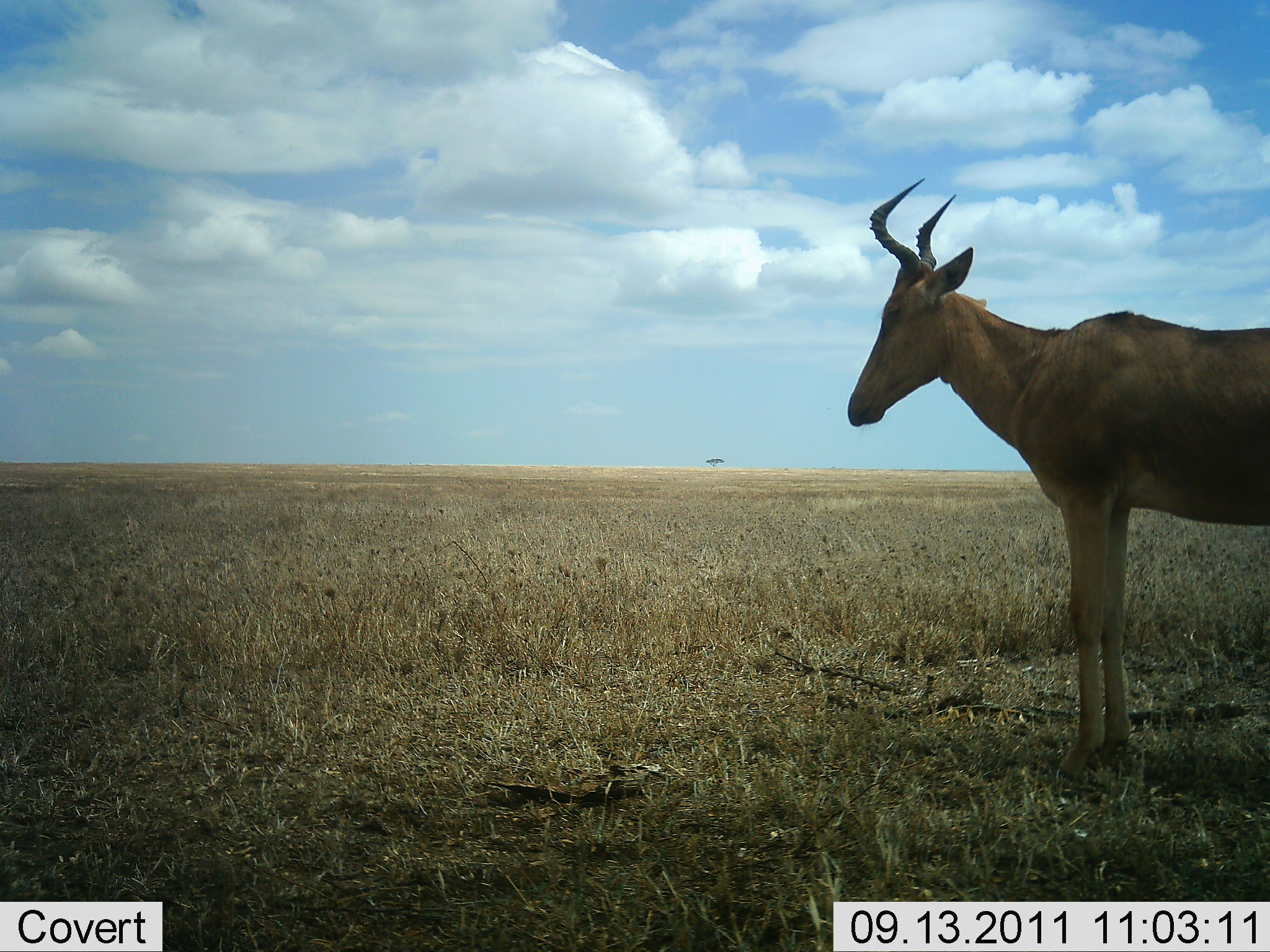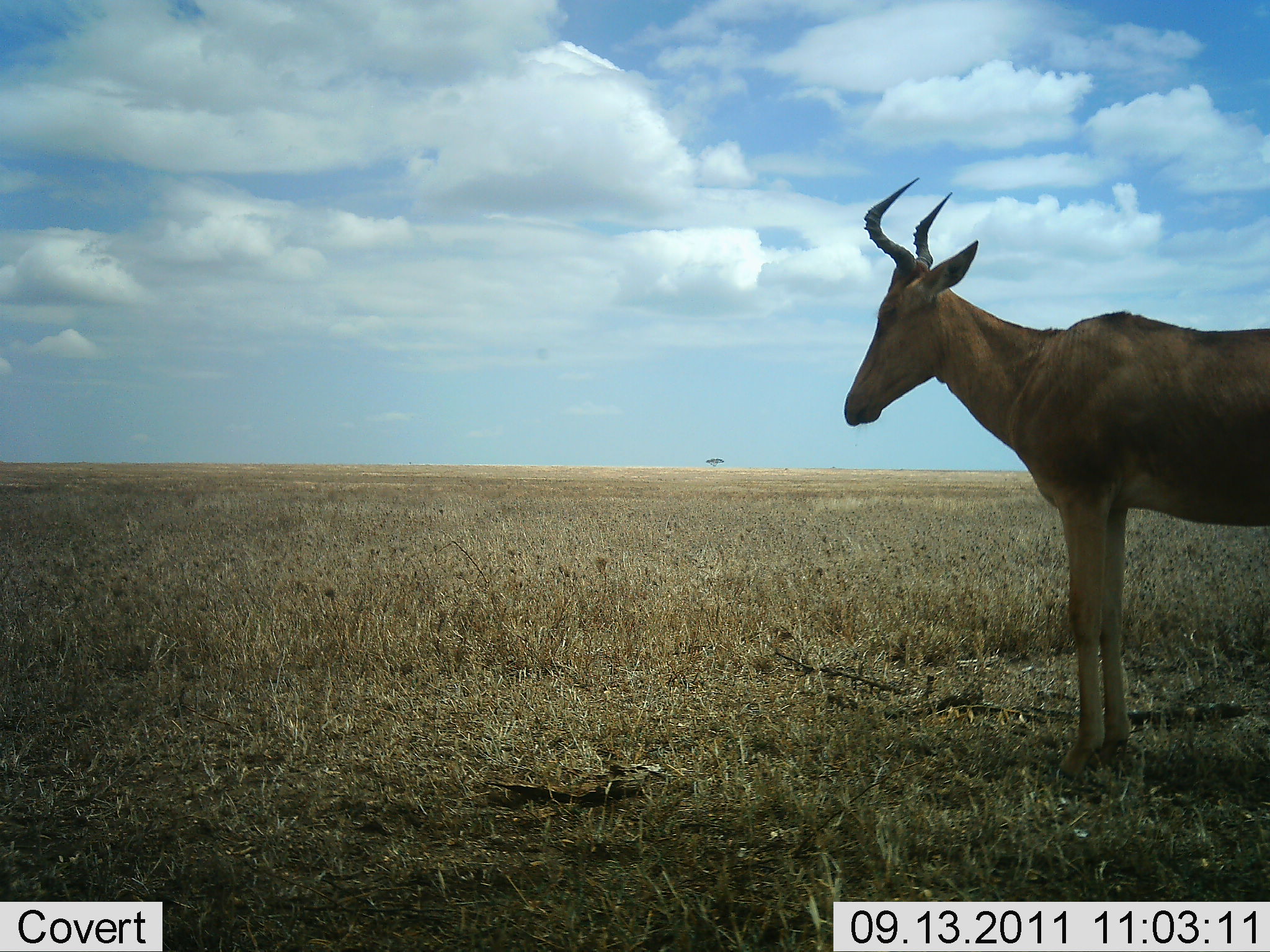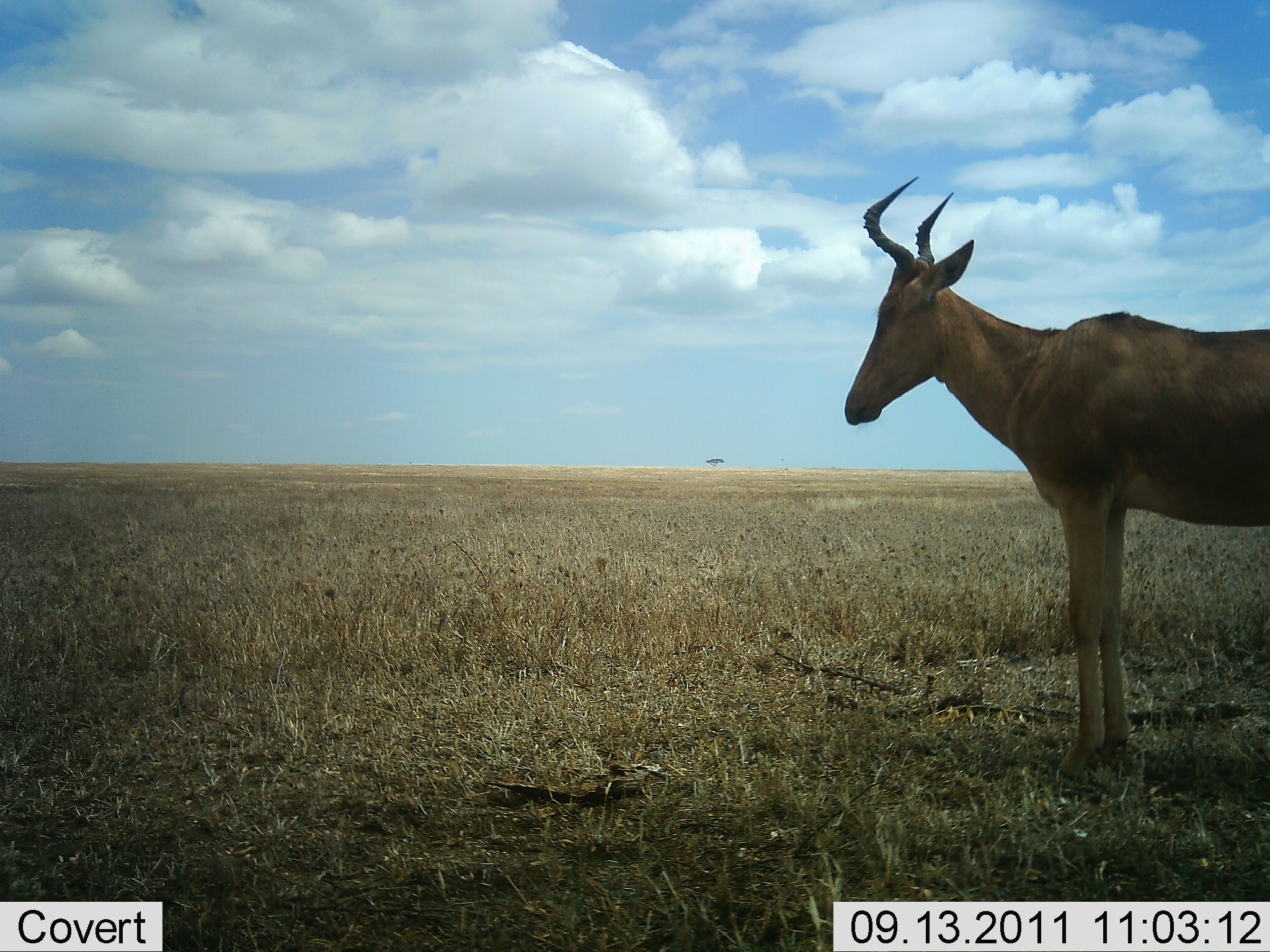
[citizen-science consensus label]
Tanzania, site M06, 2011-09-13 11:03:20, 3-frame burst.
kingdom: Animalia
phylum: Chordata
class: Mammalia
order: Artiodactyla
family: Bovidae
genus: Alcelaphus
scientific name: Alcelaphus buselaphus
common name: hartebeest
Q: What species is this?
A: Hartebeest (Alcelaphus buselaphus).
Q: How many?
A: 1.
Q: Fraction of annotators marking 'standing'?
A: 100%.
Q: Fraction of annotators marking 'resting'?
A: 0%.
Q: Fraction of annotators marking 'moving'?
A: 0%.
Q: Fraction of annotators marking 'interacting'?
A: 0%.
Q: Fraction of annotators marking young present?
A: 0%.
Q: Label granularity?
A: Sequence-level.